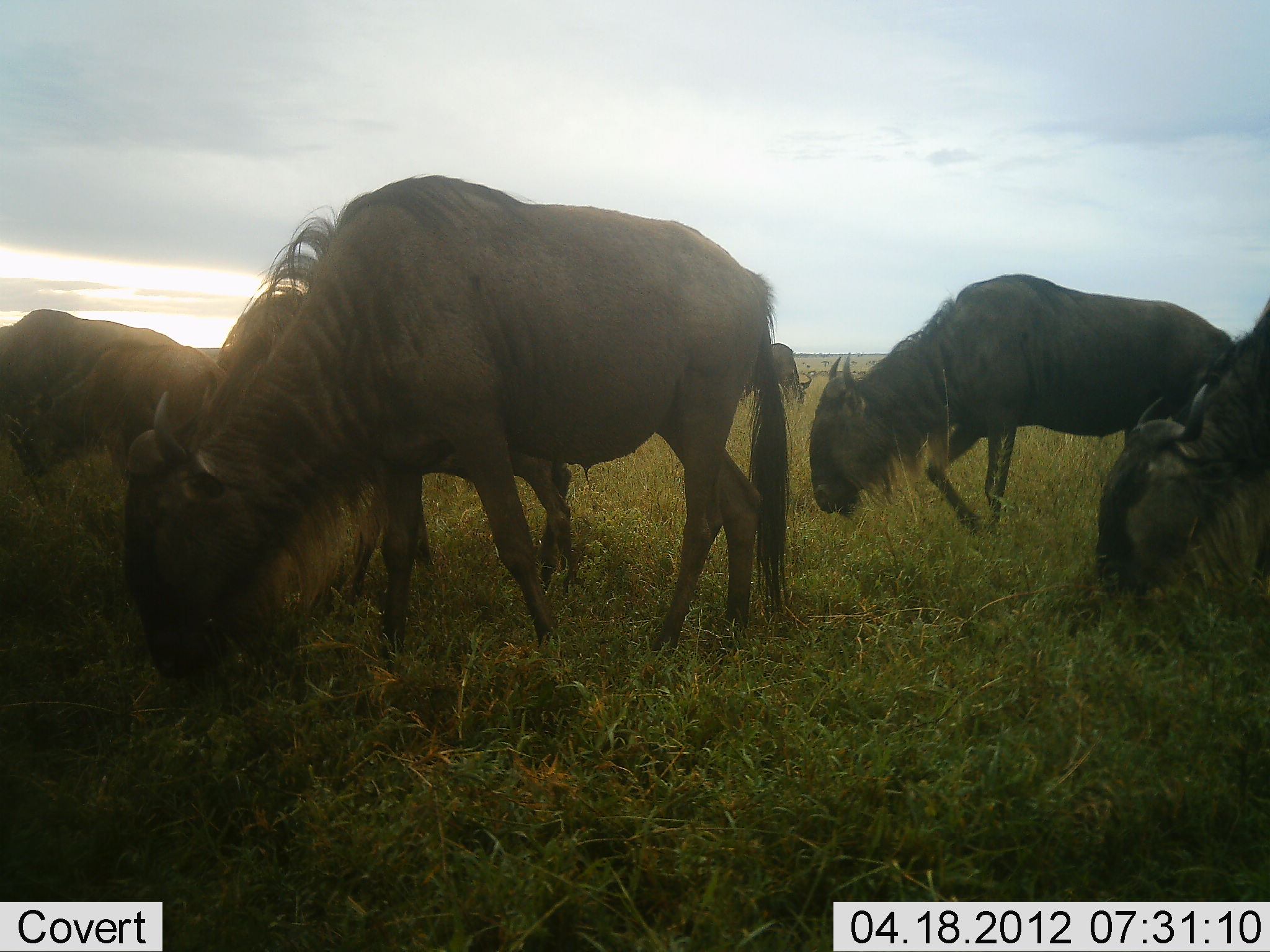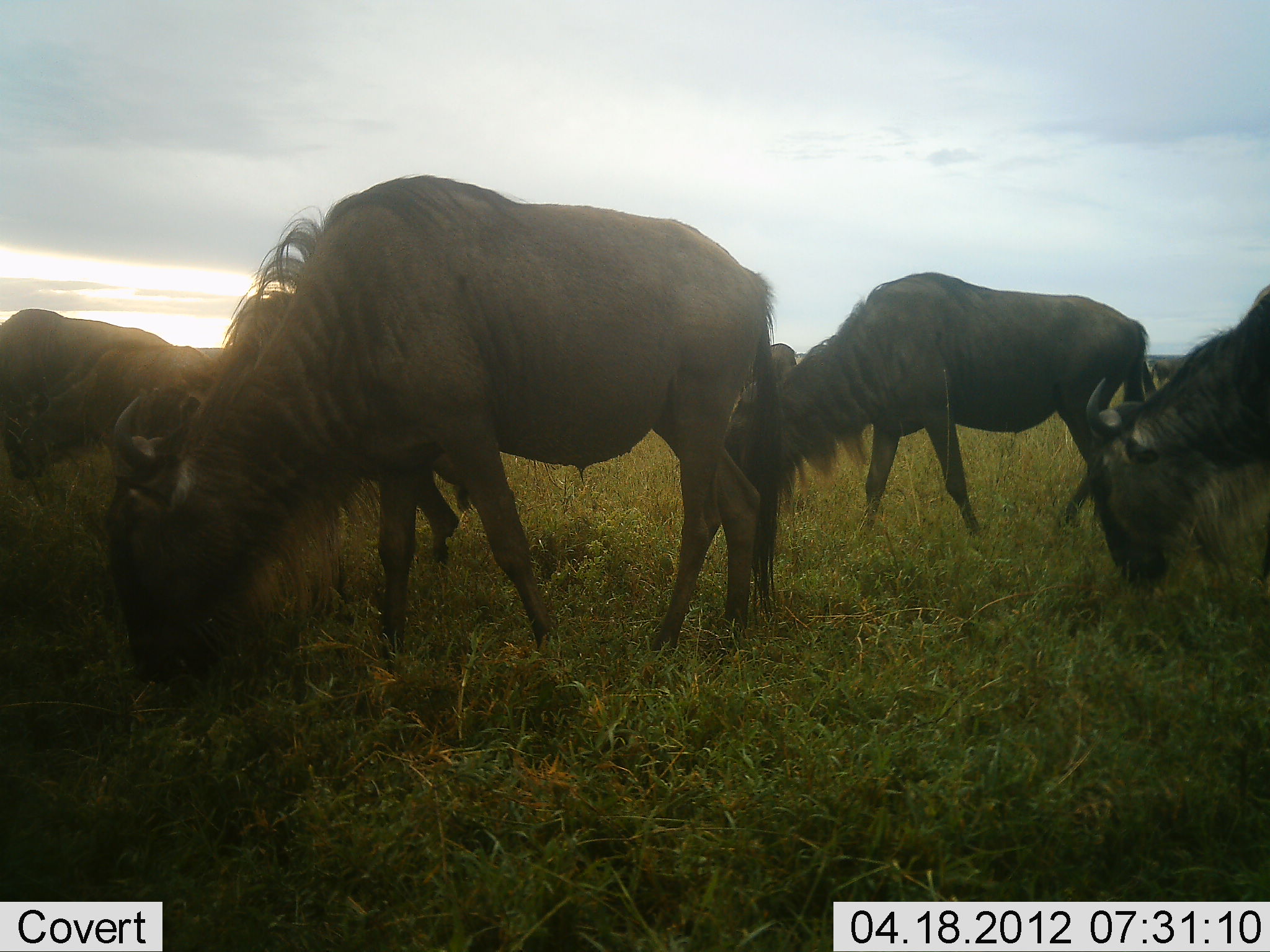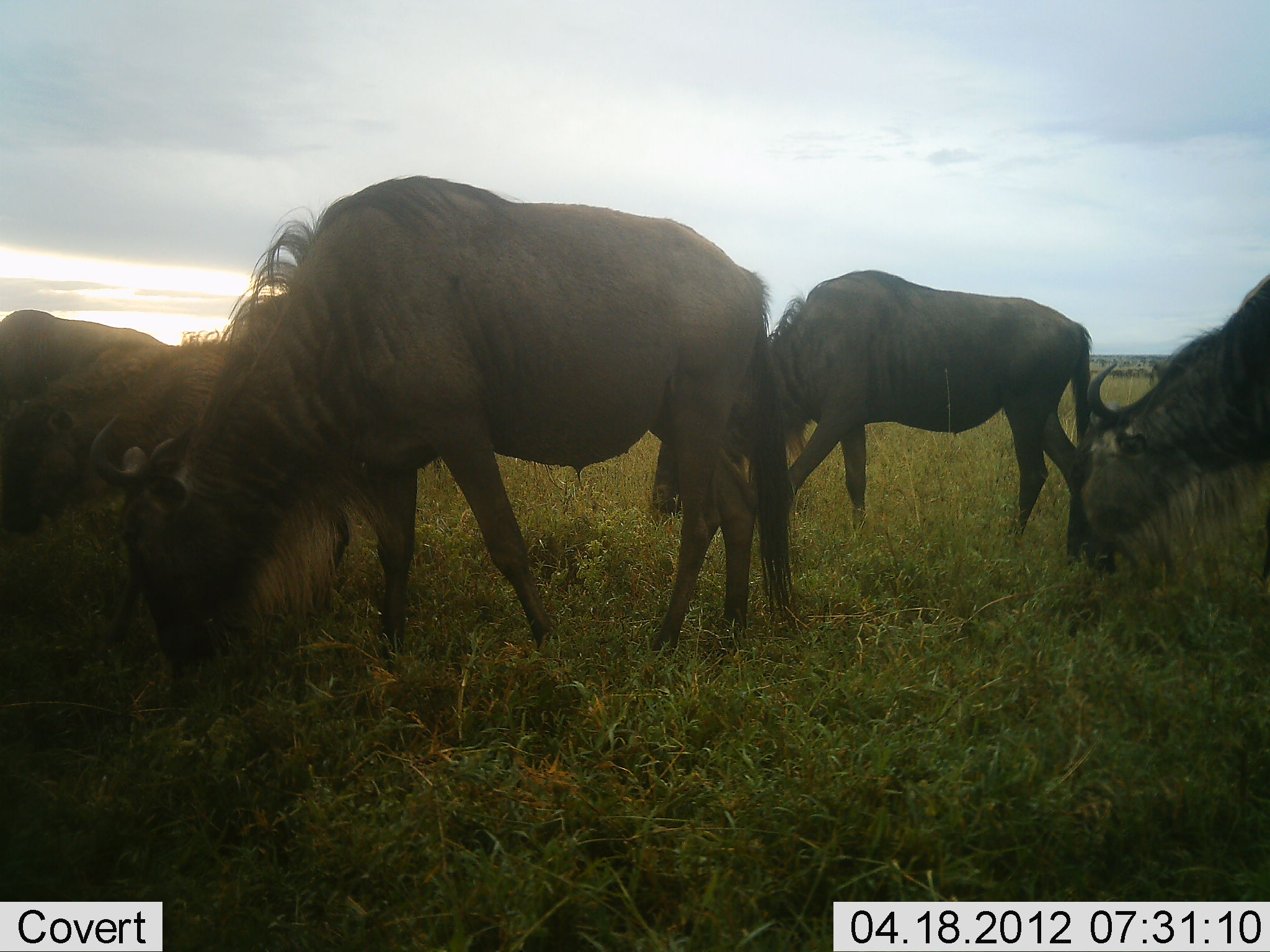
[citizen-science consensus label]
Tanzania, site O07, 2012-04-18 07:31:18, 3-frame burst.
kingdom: Animalia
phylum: Chordata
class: Mammalia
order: Artiodactyla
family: Bovidae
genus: Connochaetes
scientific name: Connochaetes taurinus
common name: blue wildebeest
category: wildebeest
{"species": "wildebeest (blue wildebeest) (Connochaetes taurinus)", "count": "6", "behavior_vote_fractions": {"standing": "29%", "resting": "0%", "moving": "54%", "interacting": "0%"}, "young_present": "11%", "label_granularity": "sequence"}